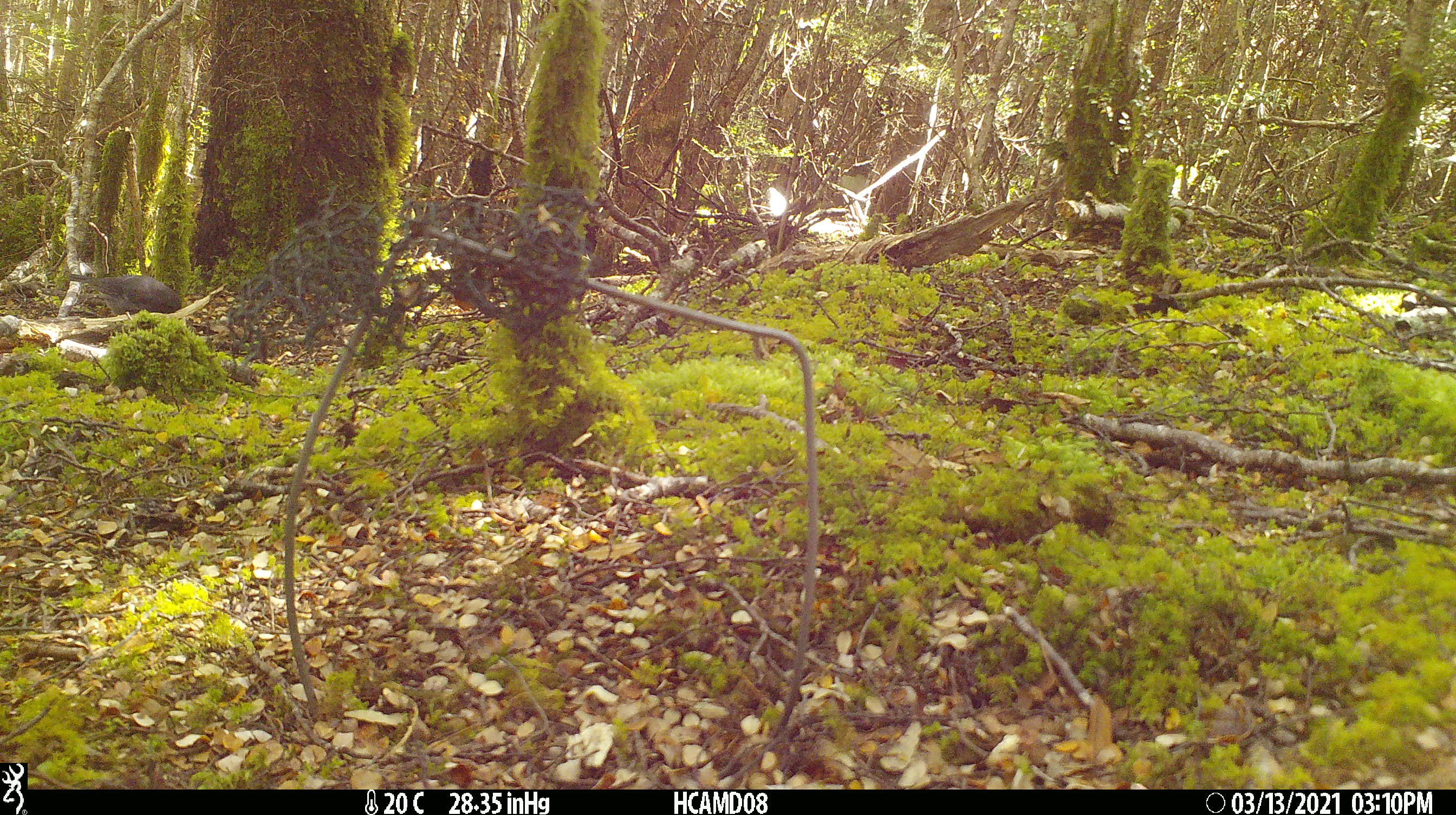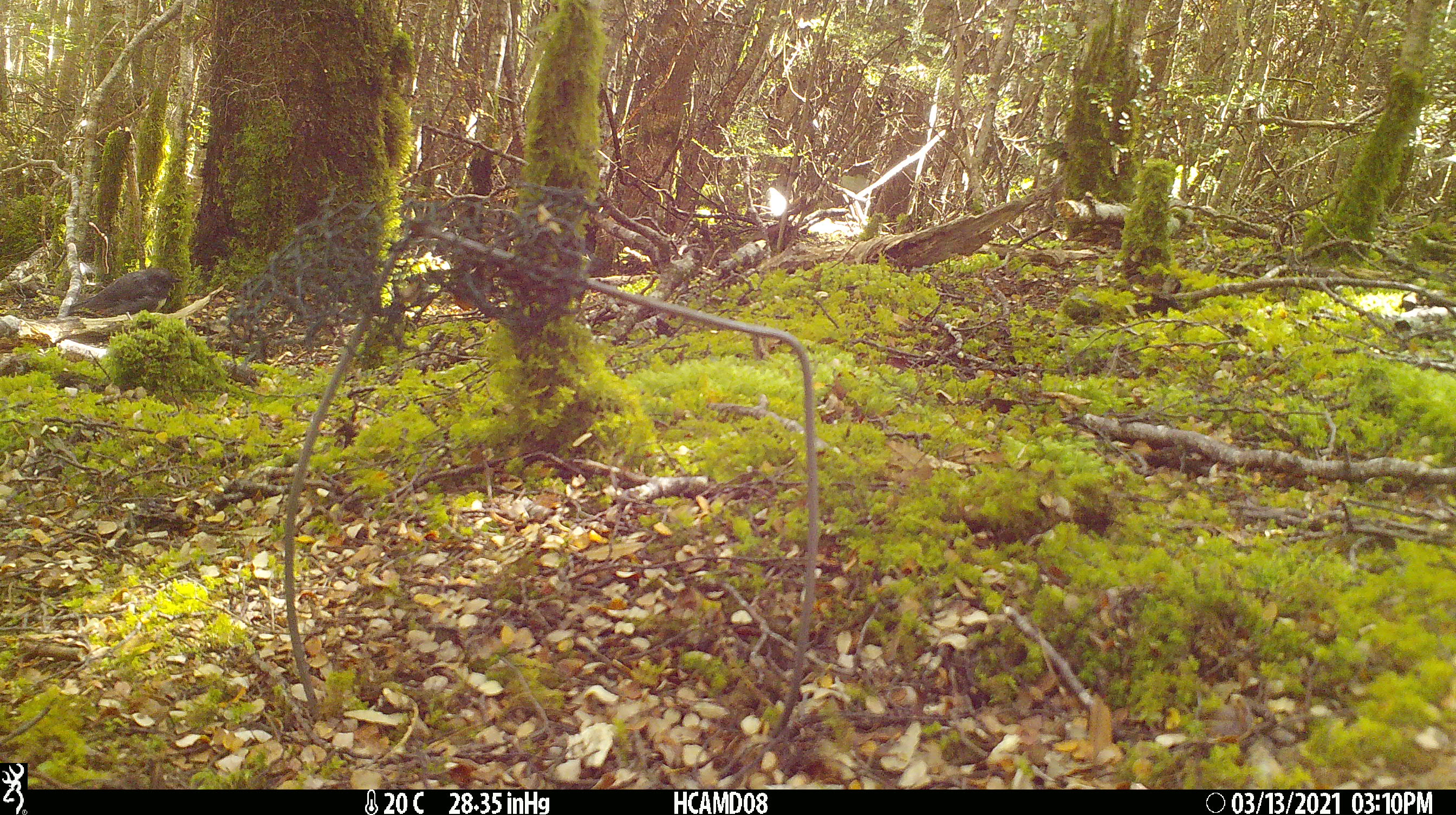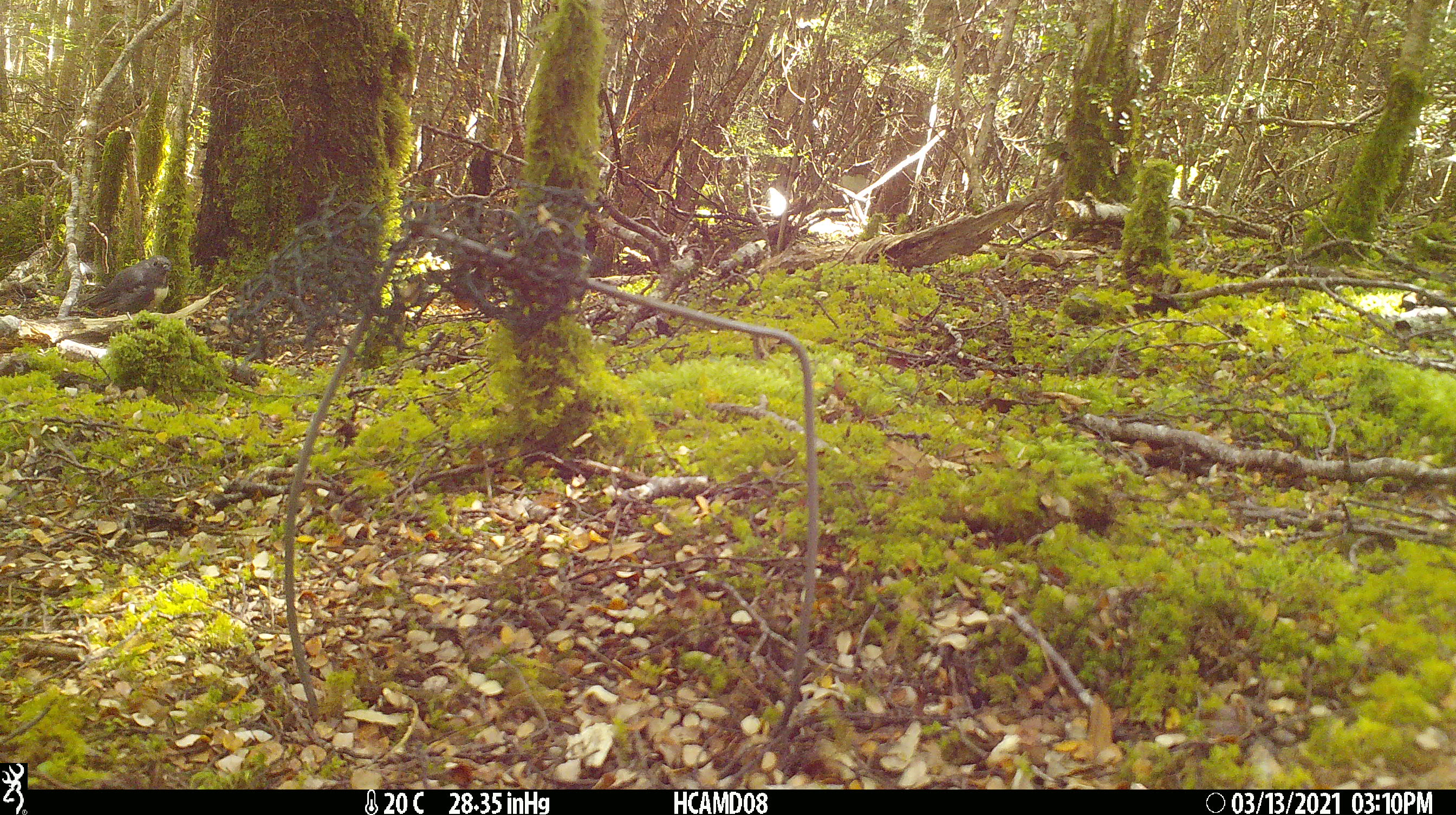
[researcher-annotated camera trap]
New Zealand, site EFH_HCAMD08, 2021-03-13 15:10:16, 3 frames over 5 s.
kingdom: Animalia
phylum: Chordata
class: Aves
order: Passeriformes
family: Petroicidae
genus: Petroica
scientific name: Petroica australis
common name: new zealand robin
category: robin